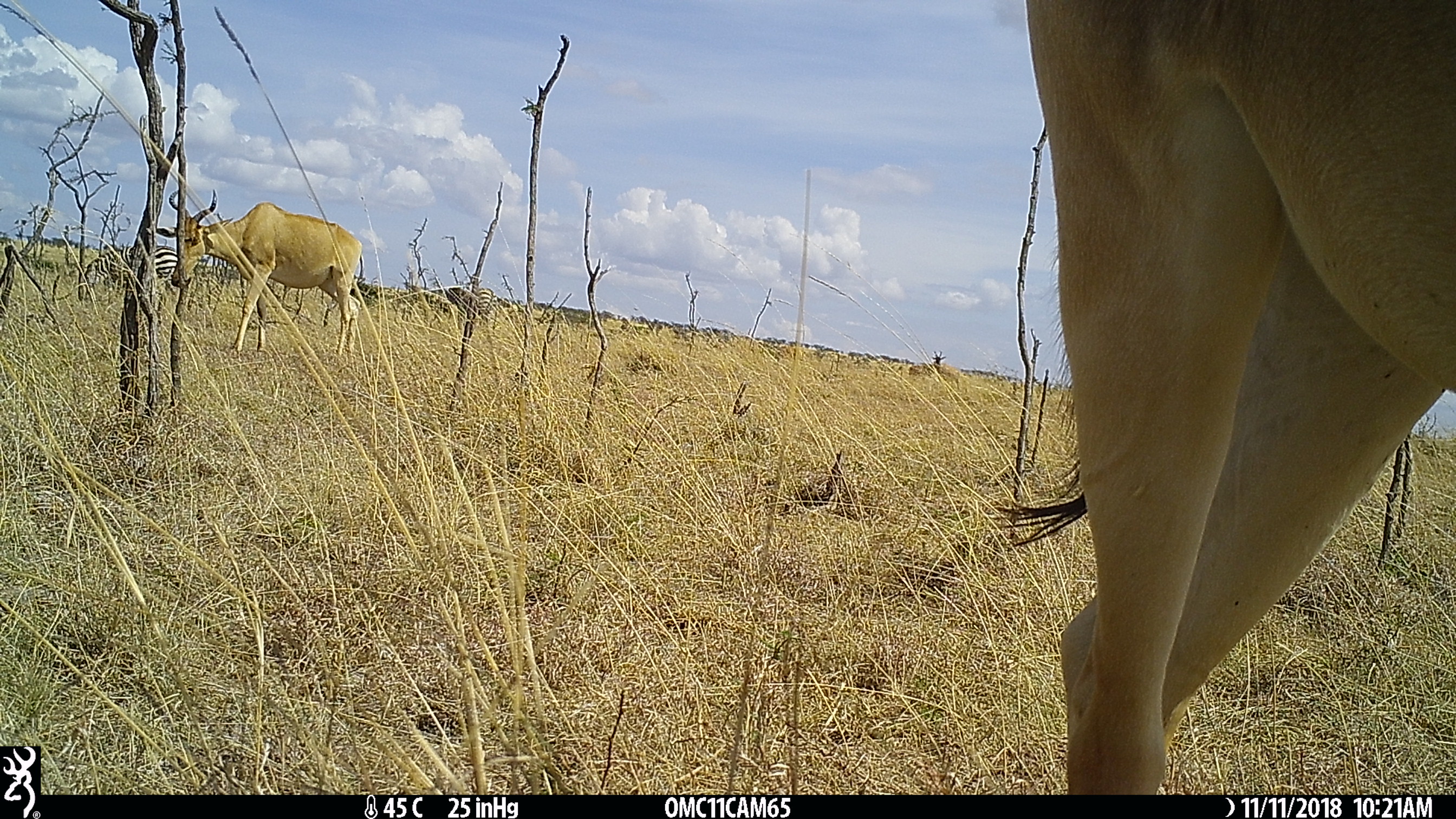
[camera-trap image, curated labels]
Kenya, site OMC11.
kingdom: Animalia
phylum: Chordata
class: Mammalia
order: Artiodactyla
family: Bovidae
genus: Alcelaphus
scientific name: Alcelaphus buselaphus cokii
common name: coke's hartebeest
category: hartebeest cokes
Hartebeest cokes (coke's hartebeest) (Alcelaphus buselaphus cokii).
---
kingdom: Animalia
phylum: Chordata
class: Mammalia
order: Artiodactyla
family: Bovidae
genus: Damaliscus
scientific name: Damaliscus lunatus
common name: topi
Topi (Damaliscus lunatus).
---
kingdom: Animalia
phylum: Chordata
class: Mammalia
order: Perissodactyla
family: Equidae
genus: Equus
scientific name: Equus quagga burchellii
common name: burchell's zebra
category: zebra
Zebra (burchell's zebra) (Equus quagga burchellii).